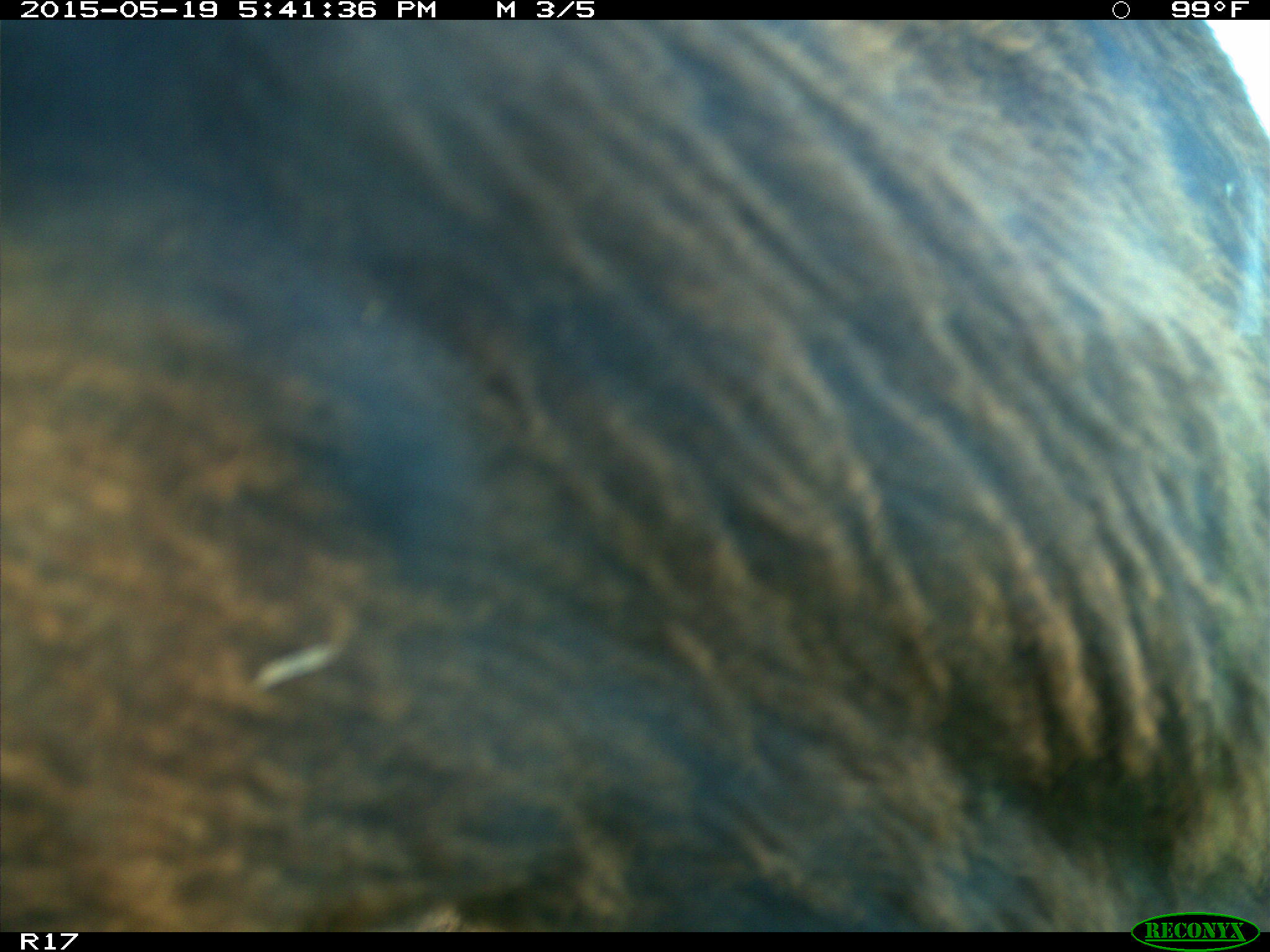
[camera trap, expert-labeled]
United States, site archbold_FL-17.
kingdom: Animalia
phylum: Chordata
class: Mammalia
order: Artiodactyla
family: Bovidae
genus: Bos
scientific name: Bos taurus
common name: domestic cow